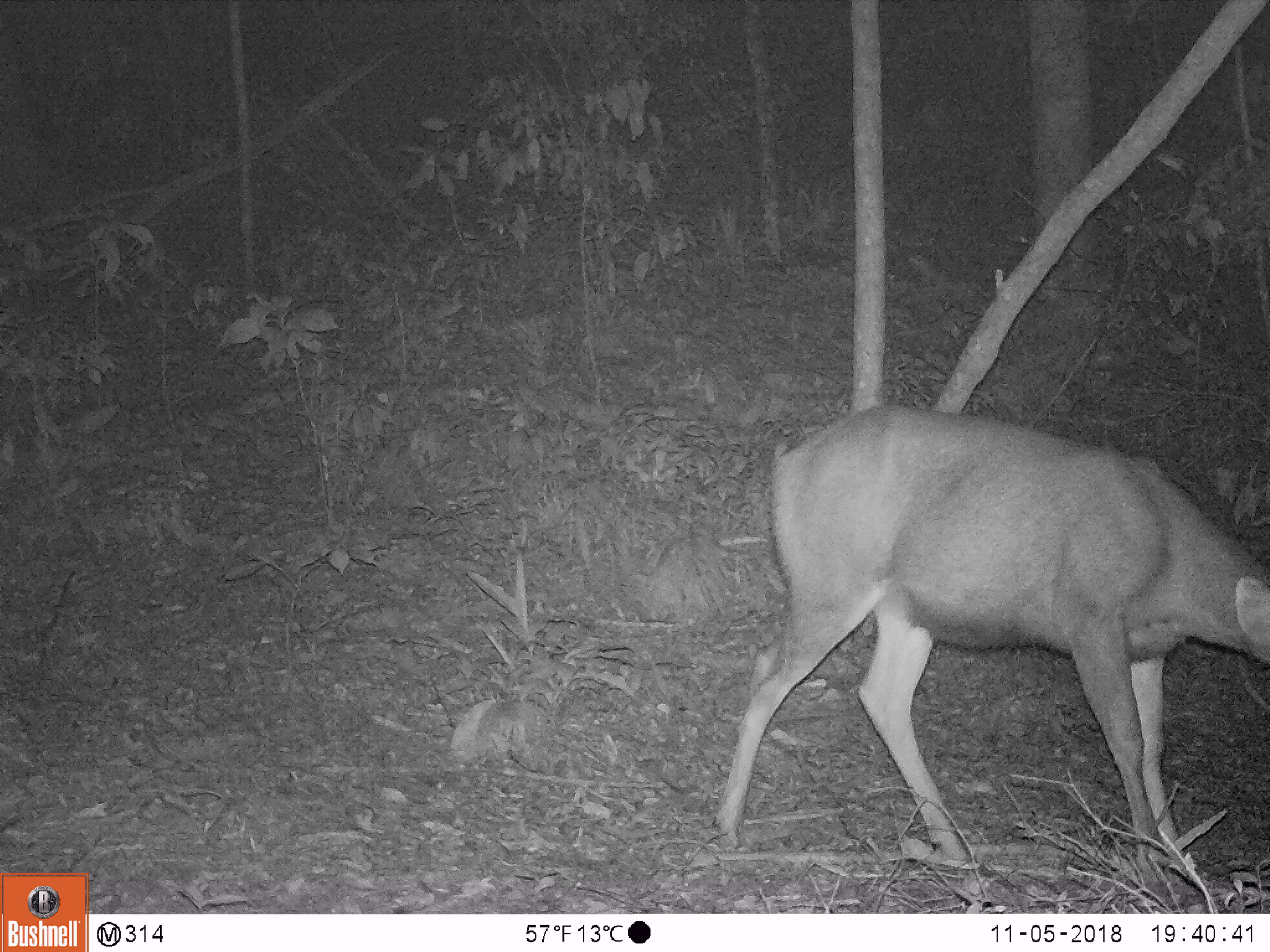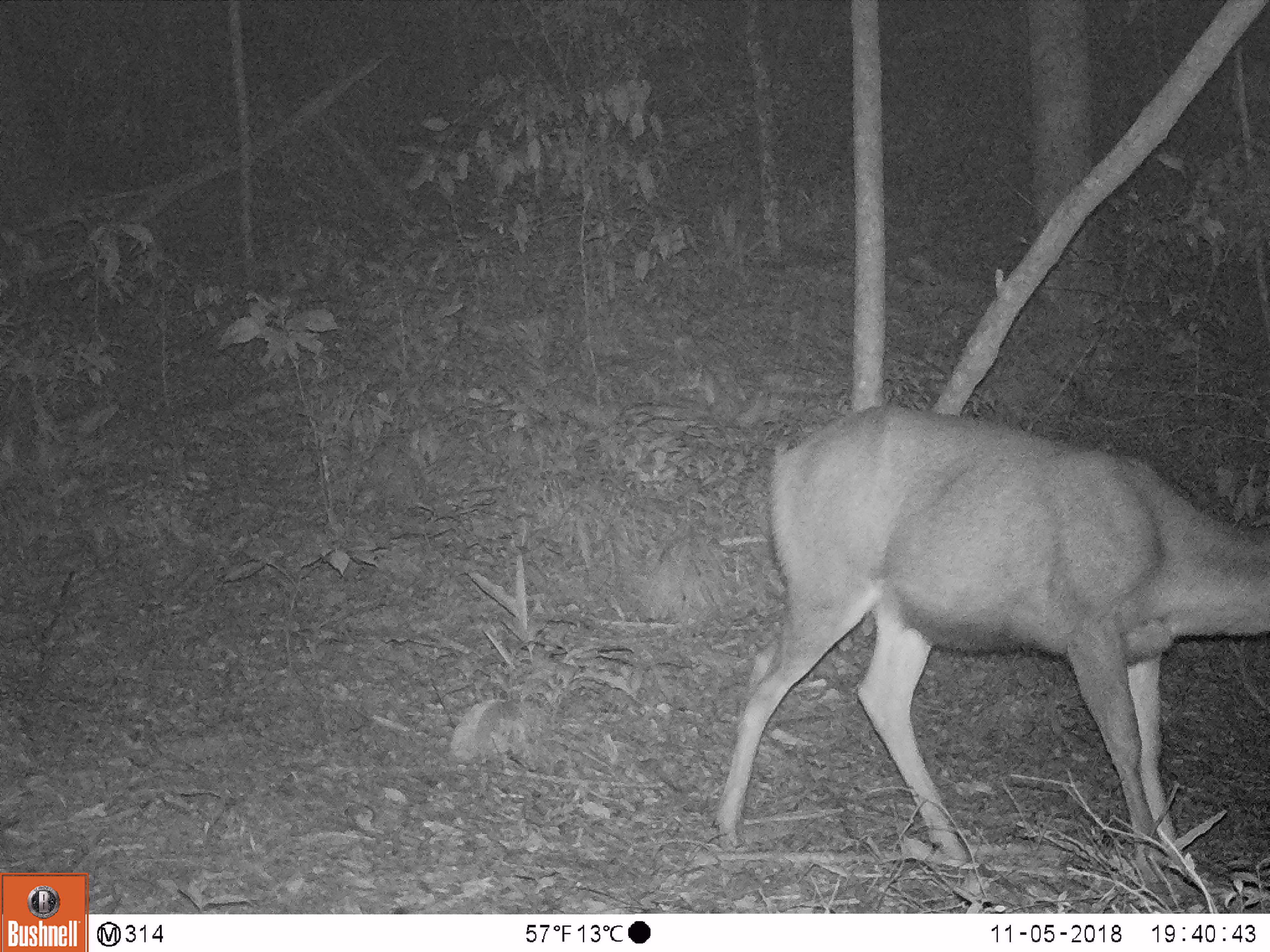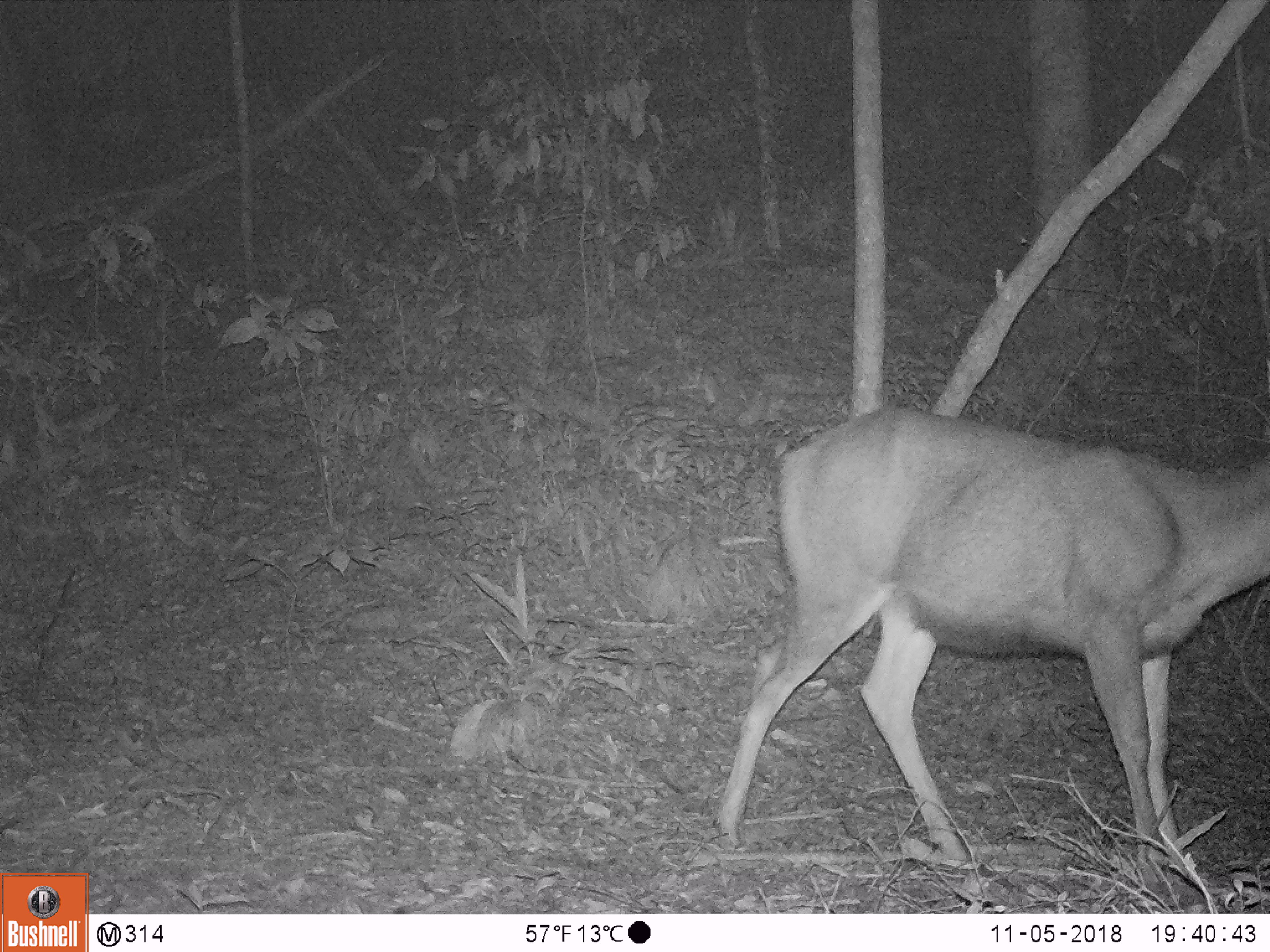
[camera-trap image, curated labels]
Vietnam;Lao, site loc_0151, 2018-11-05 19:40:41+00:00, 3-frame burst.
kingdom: Animalia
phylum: Chordata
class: Mammalia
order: Artiodactyla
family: Cervidae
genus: Rusa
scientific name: Rusa unicolor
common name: sambar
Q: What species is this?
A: Sambar (Rusa unicolor).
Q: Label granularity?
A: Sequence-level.